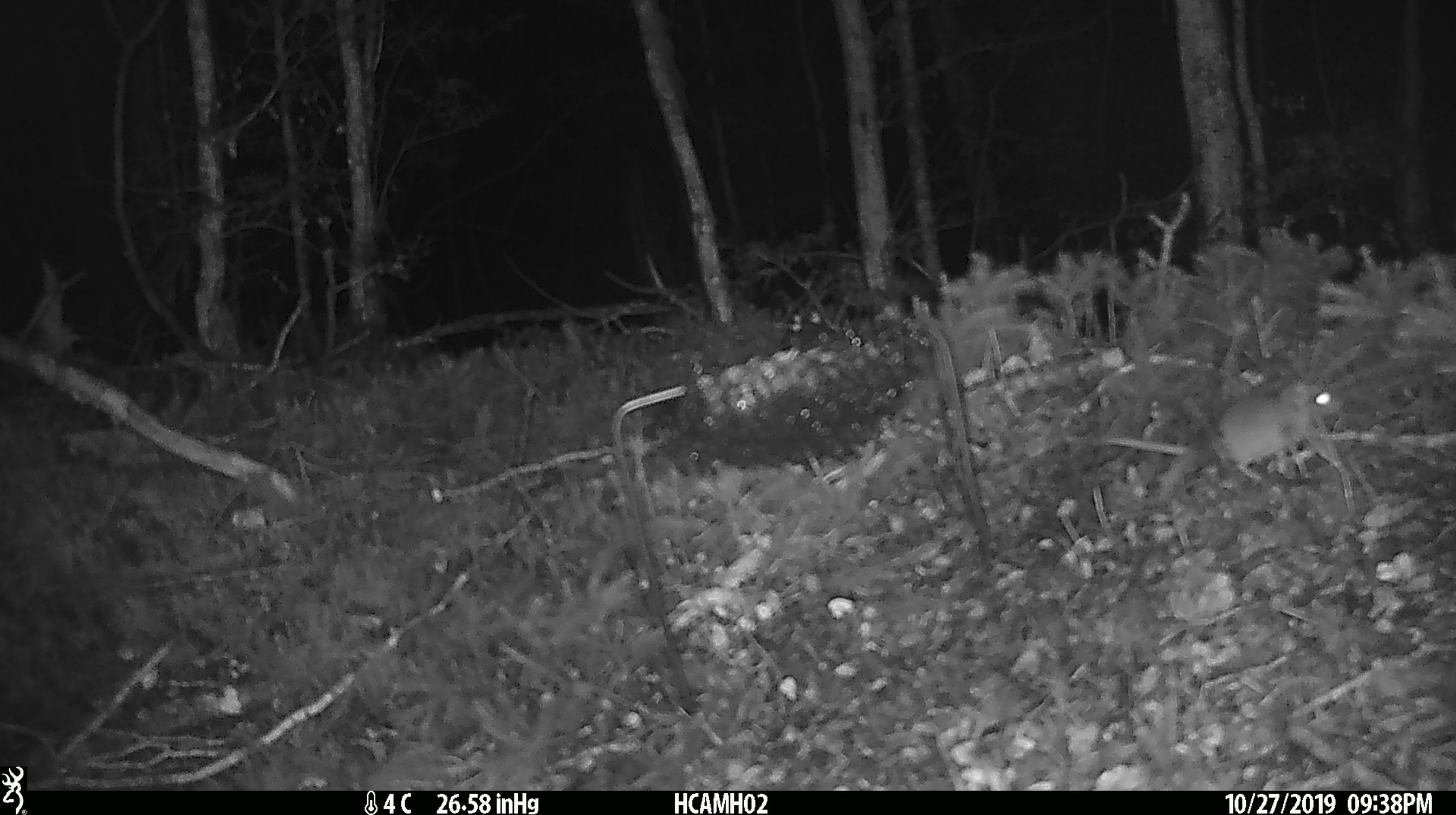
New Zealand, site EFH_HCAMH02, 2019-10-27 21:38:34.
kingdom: Animalia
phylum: Chordata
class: Mammalia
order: Rodentia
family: Muridae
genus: Mus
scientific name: Mus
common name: mouse